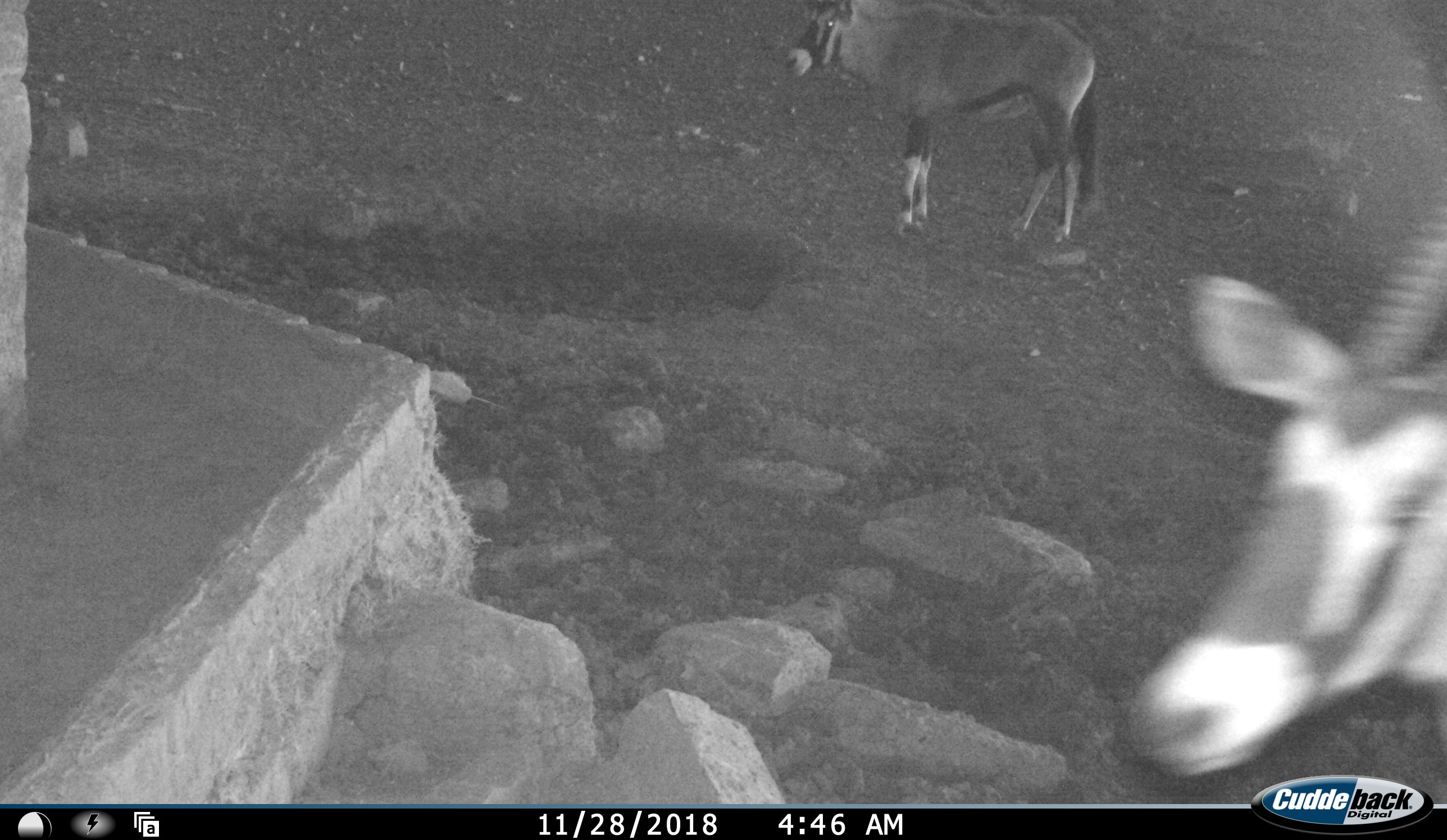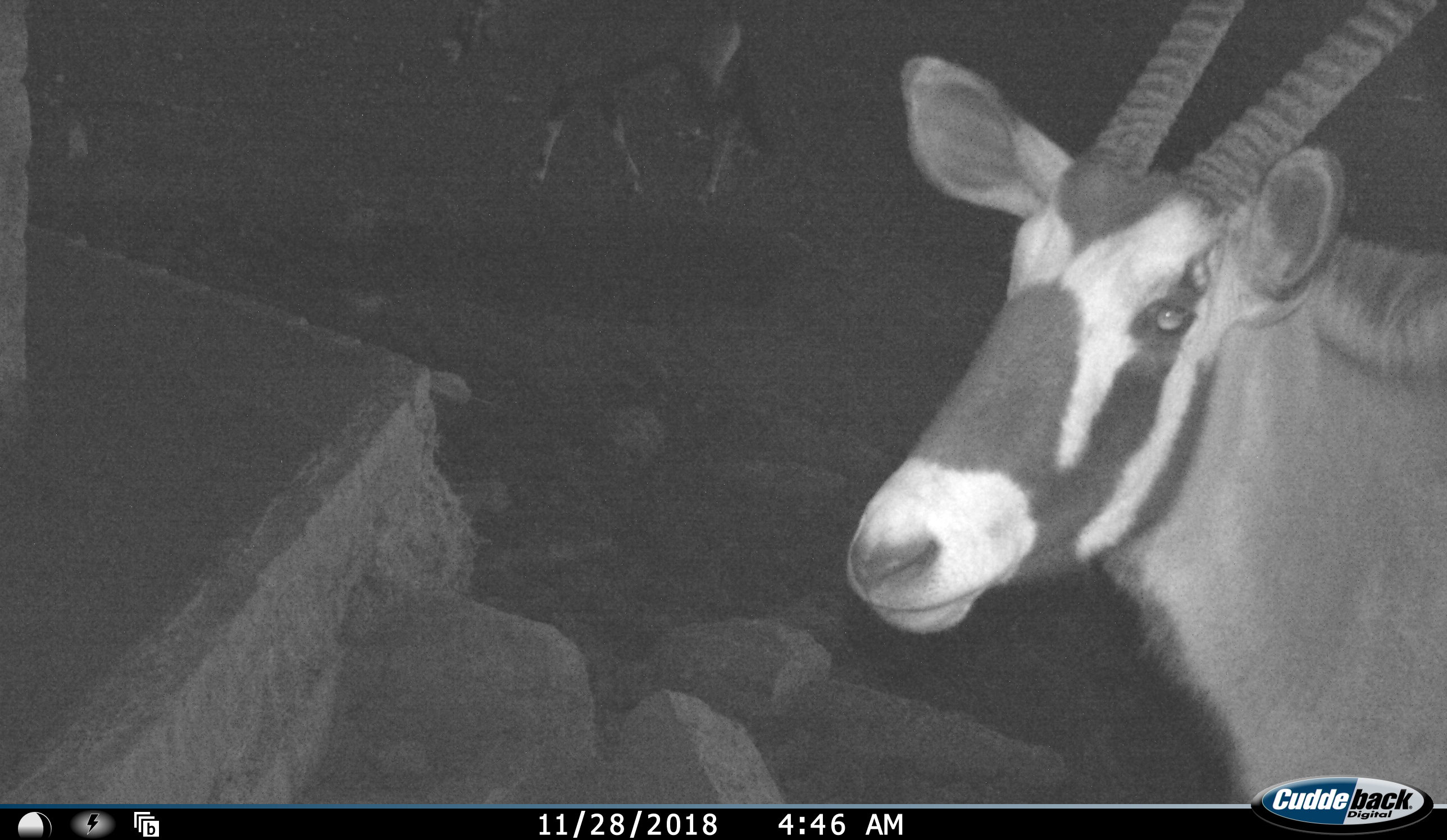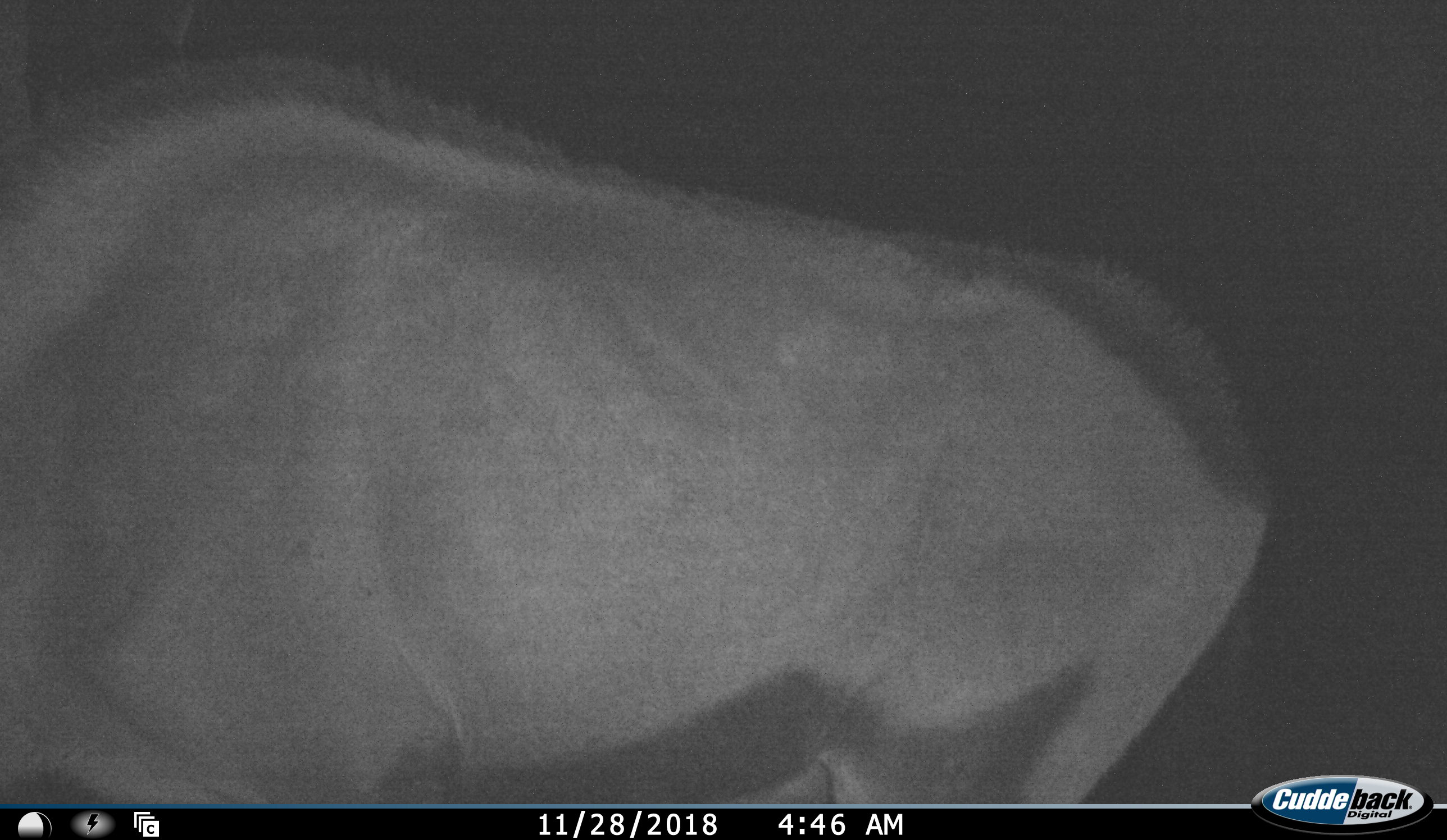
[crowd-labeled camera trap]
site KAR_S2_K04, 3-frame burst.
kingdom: Animalia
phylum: Chordata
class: Mammalia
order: Artiodactyla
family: Bovidae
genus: Oryx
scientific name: Oryx gazella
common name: gemsbok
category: oryx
Oryx (gemsbok) (Oryx gazella), count 2. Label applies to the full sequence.